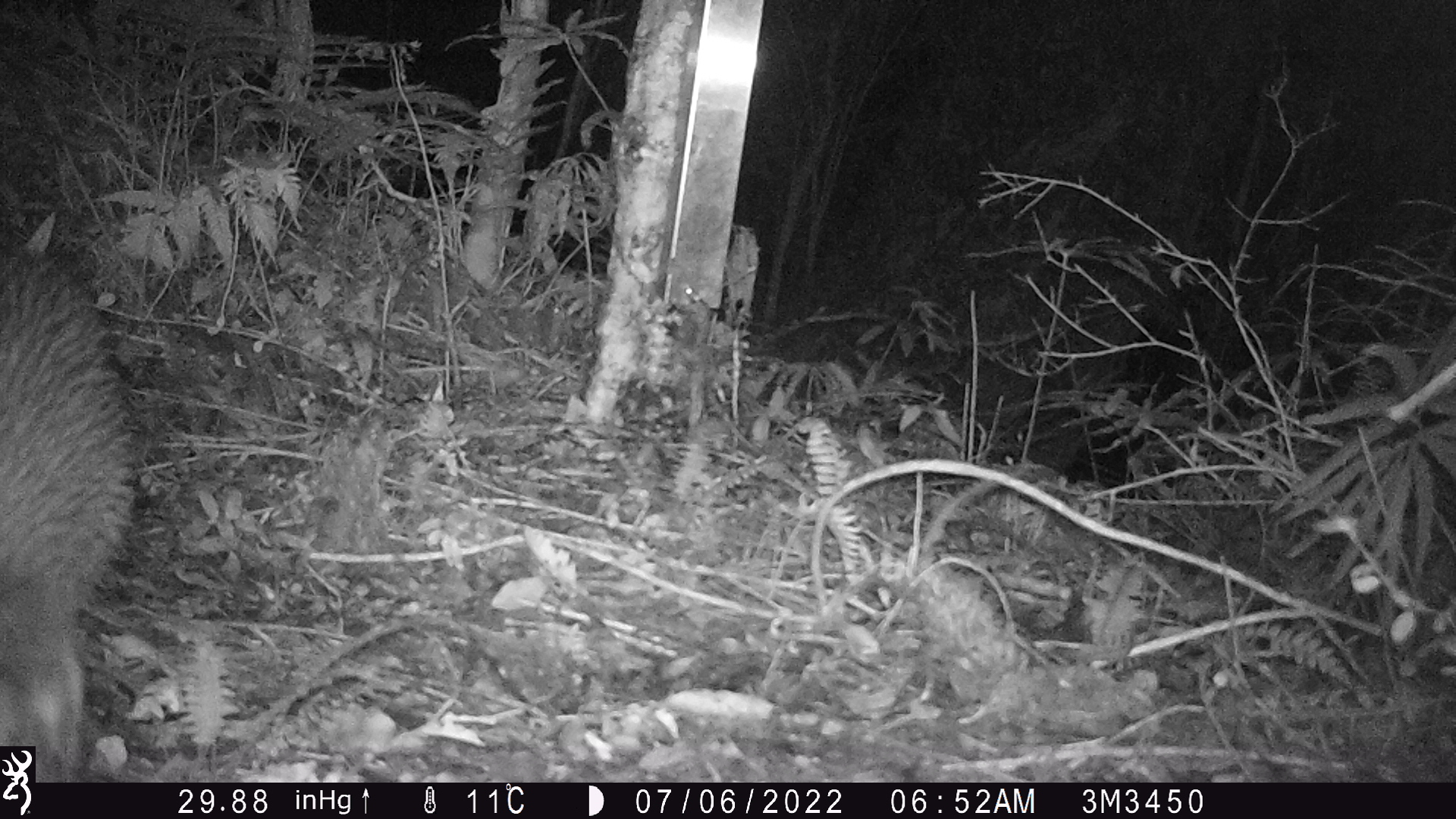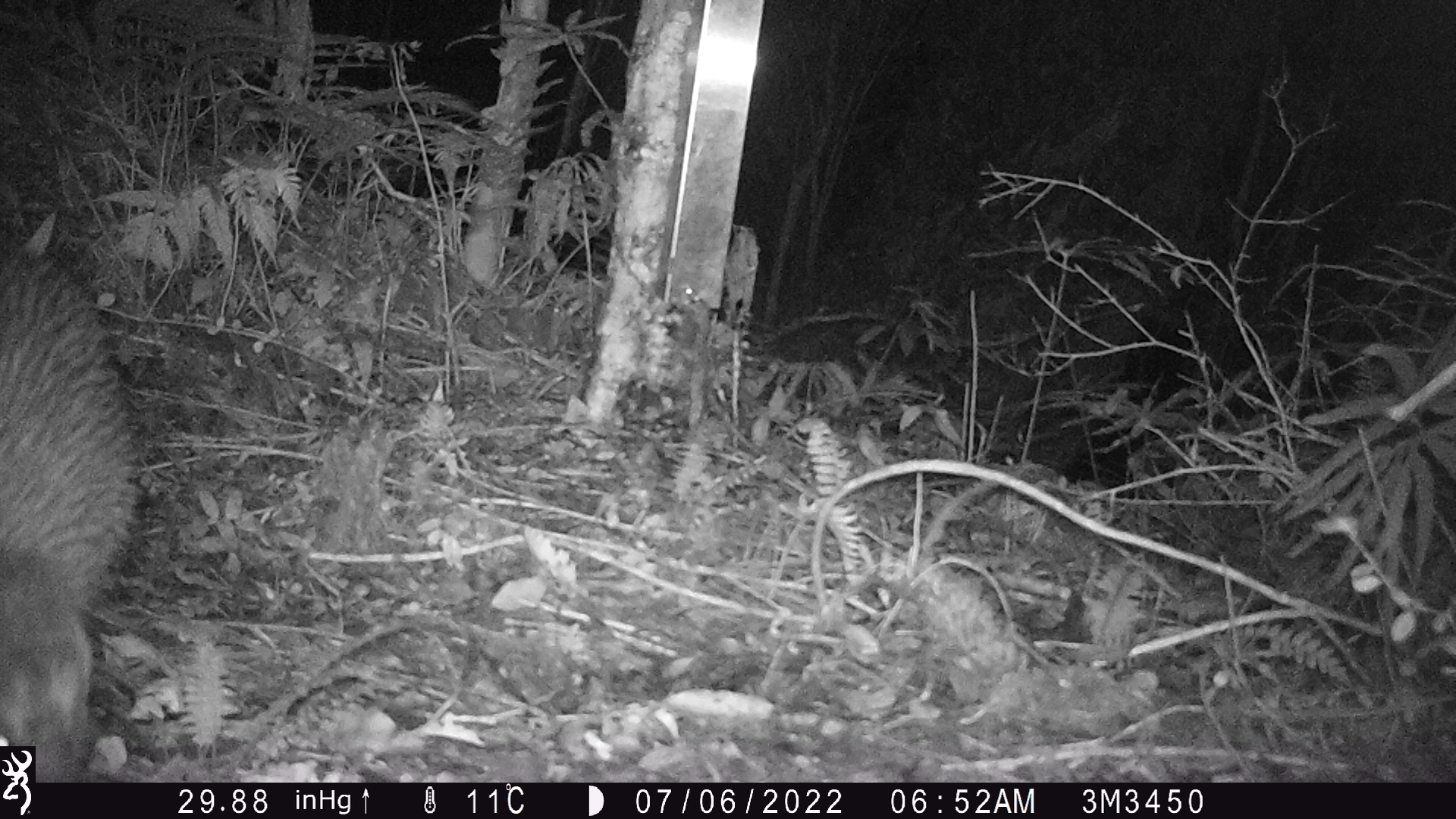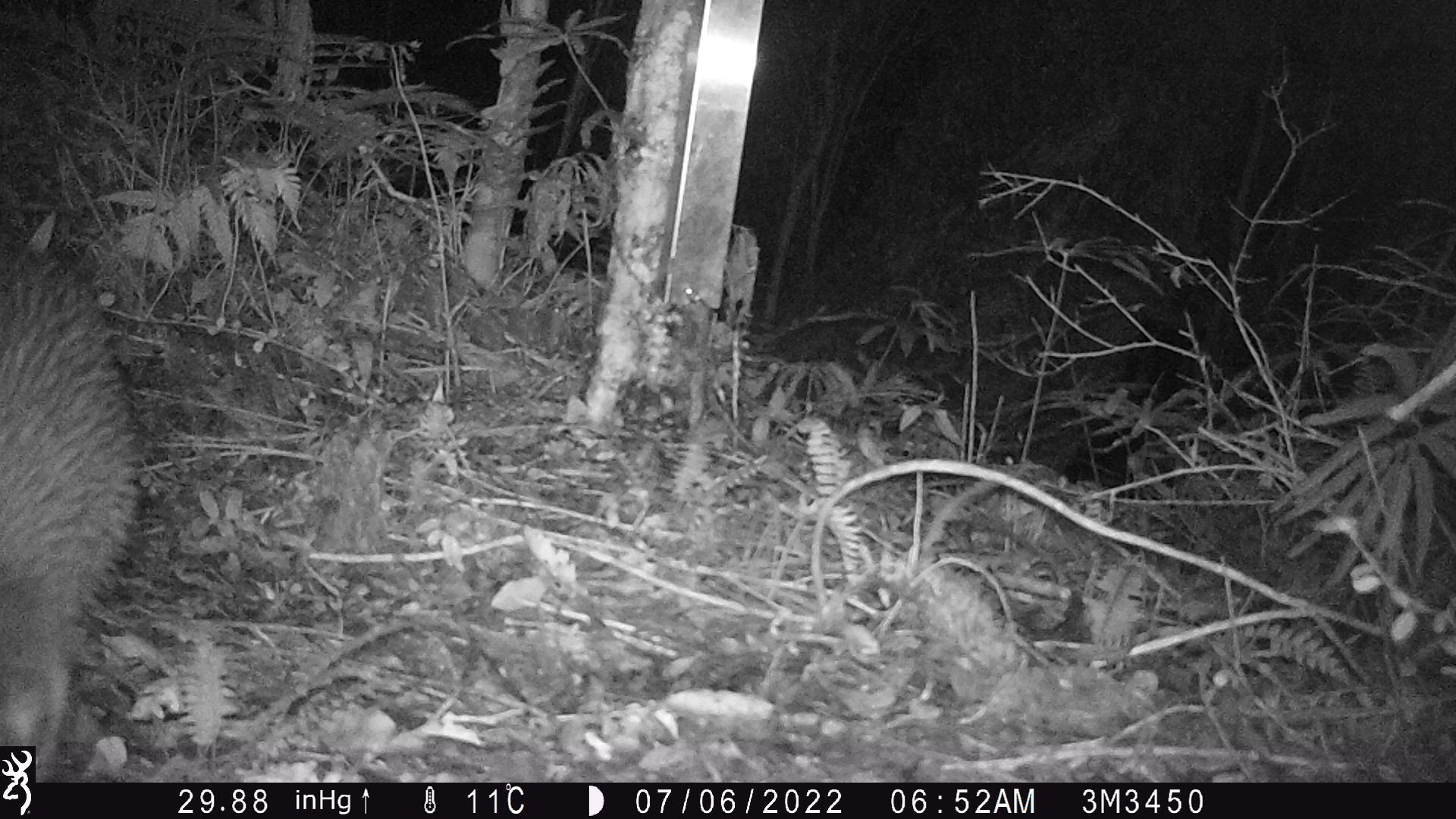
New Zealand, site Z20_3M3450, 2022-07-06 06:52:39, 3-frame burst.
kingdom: Animalia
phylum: Chordata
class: Aves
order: Apterygiformes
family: Apterygidae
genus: Apteryx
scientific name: Apteryx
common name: kiwi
Kiwi (Apteryx).